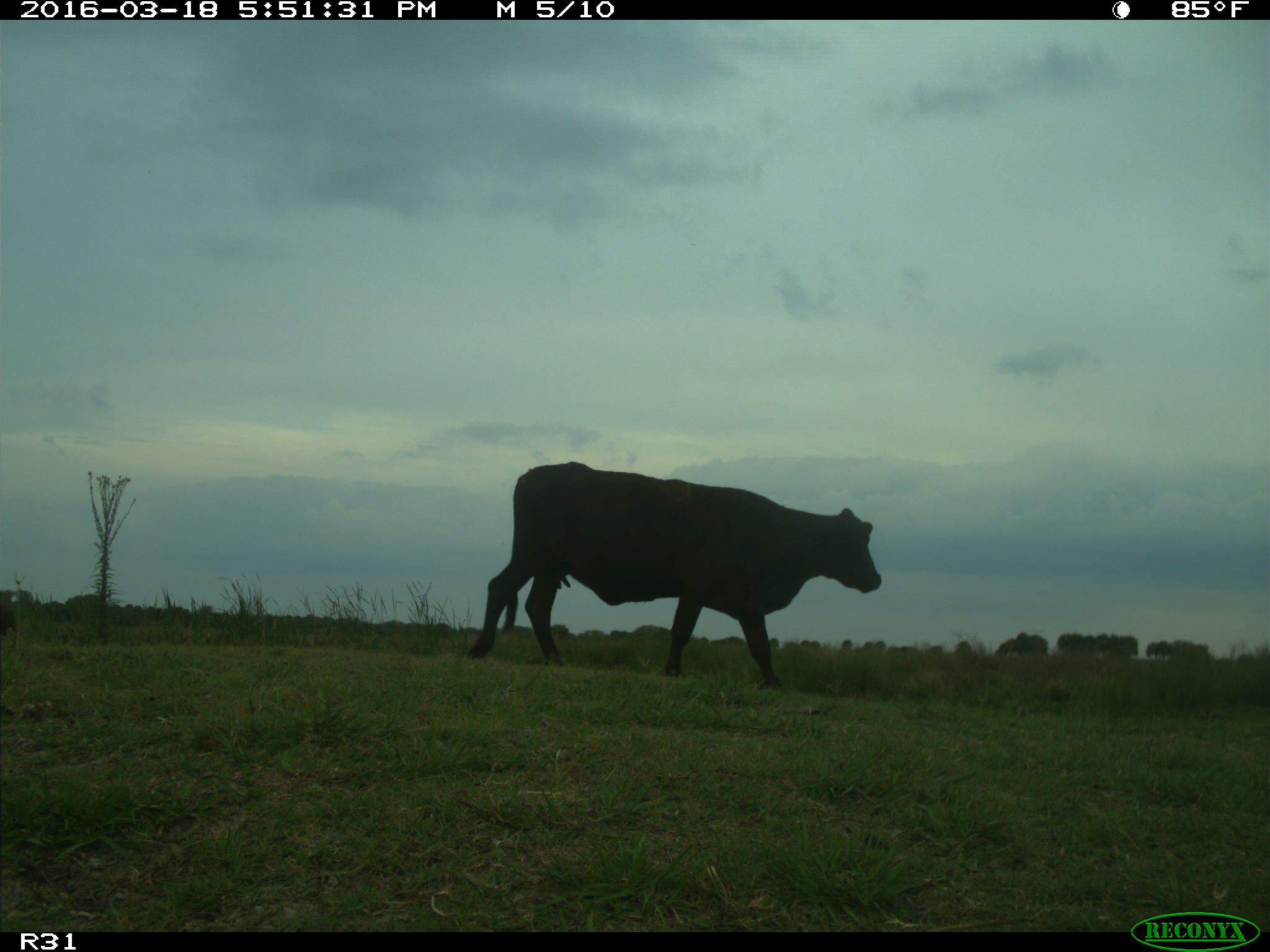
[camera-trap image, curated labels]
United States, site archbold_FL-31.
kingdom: Animalia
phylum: Chordata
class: Mammalia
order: Artiodactyla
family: Bovidae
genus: Bos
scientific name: Bos taurus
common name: domestic cow